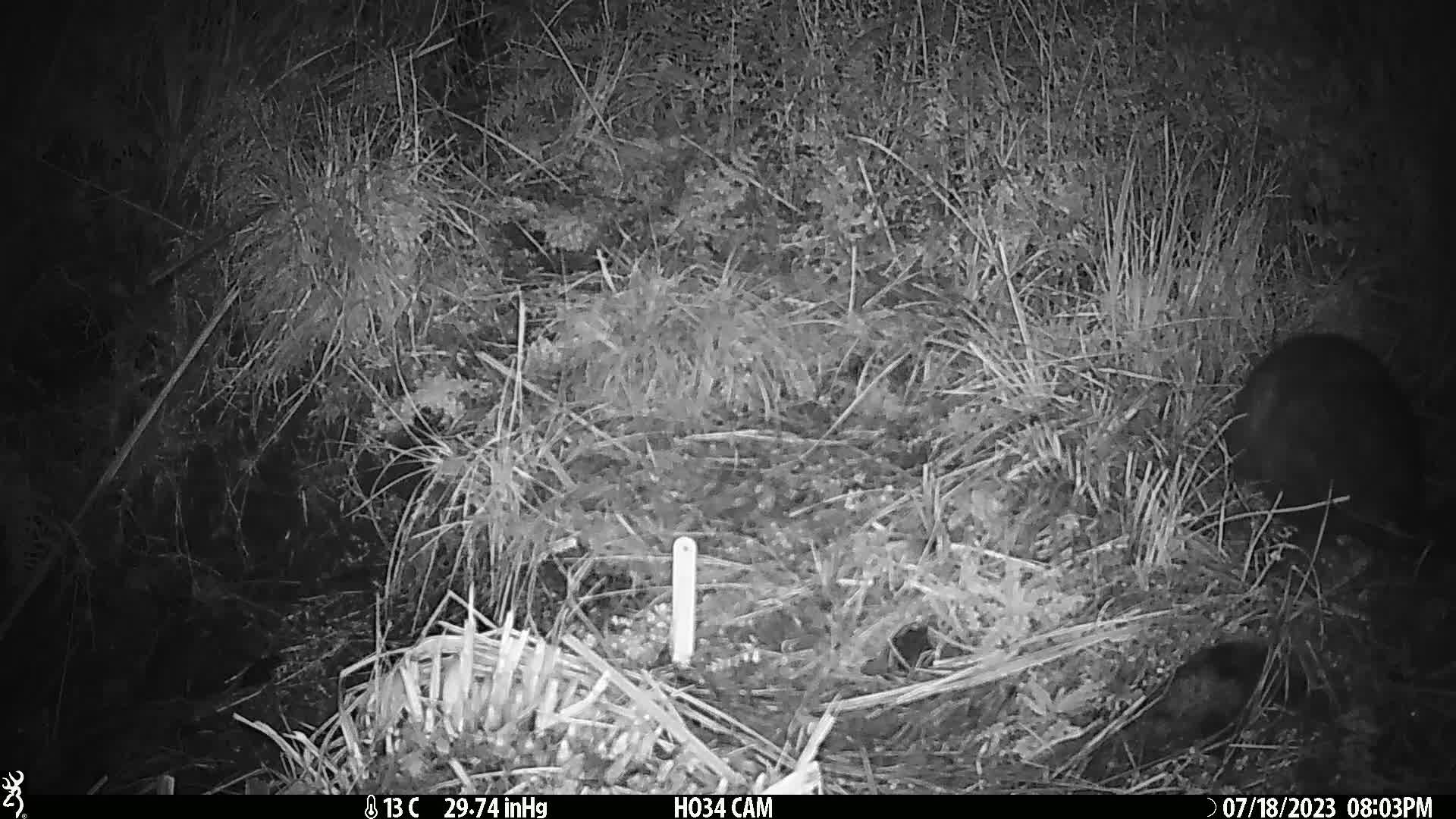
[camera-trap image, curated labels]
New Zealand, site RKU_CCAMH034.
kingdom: Animalia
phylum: Chordata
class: Mammalia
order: Diprotodontia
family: Phalangeridae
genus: Trichosurus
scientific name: Trichosurus vulpecula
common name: common brushtail possum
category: possum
Possum (common brushtail possum) (Trichosurus vulpecula).